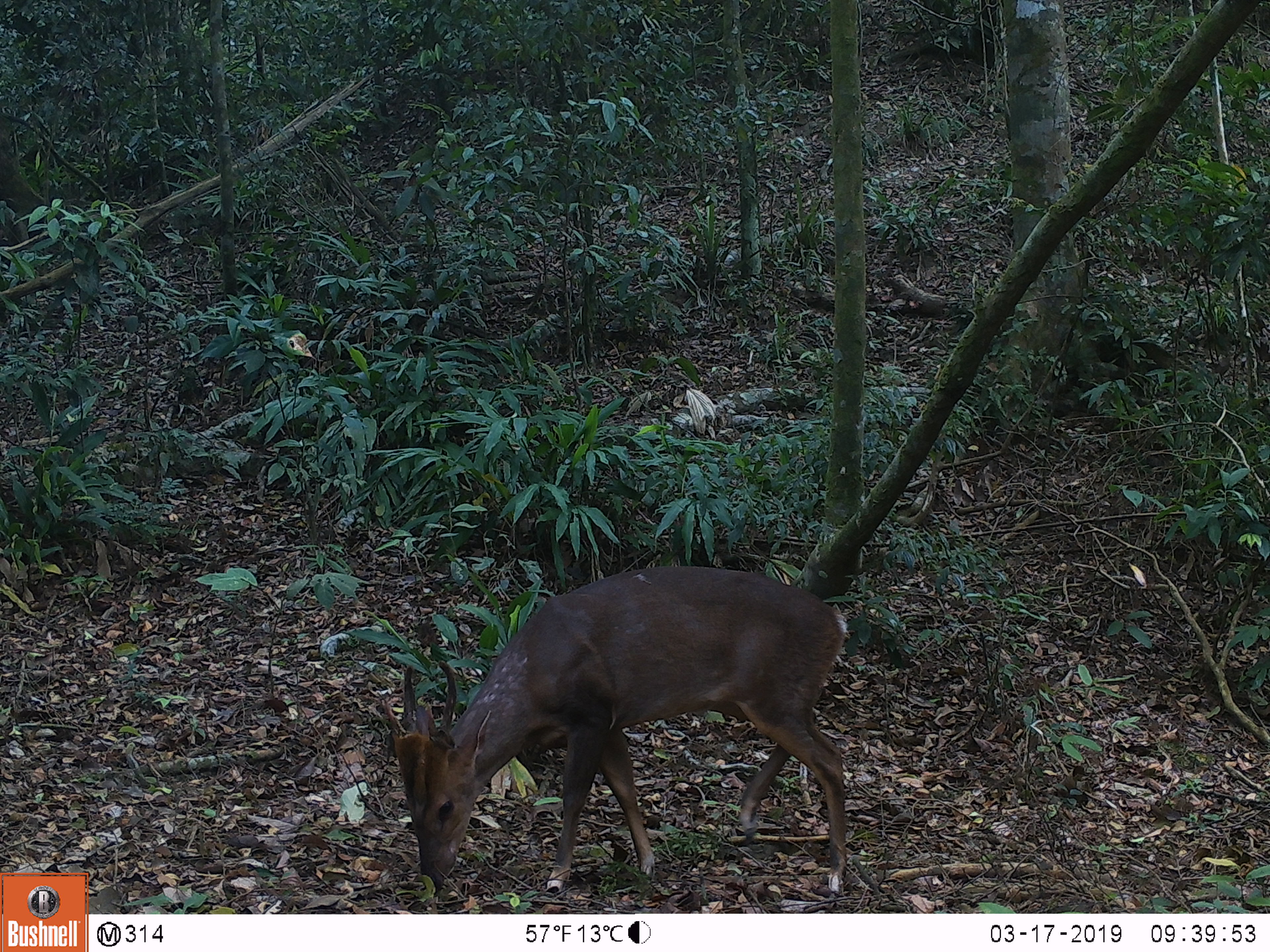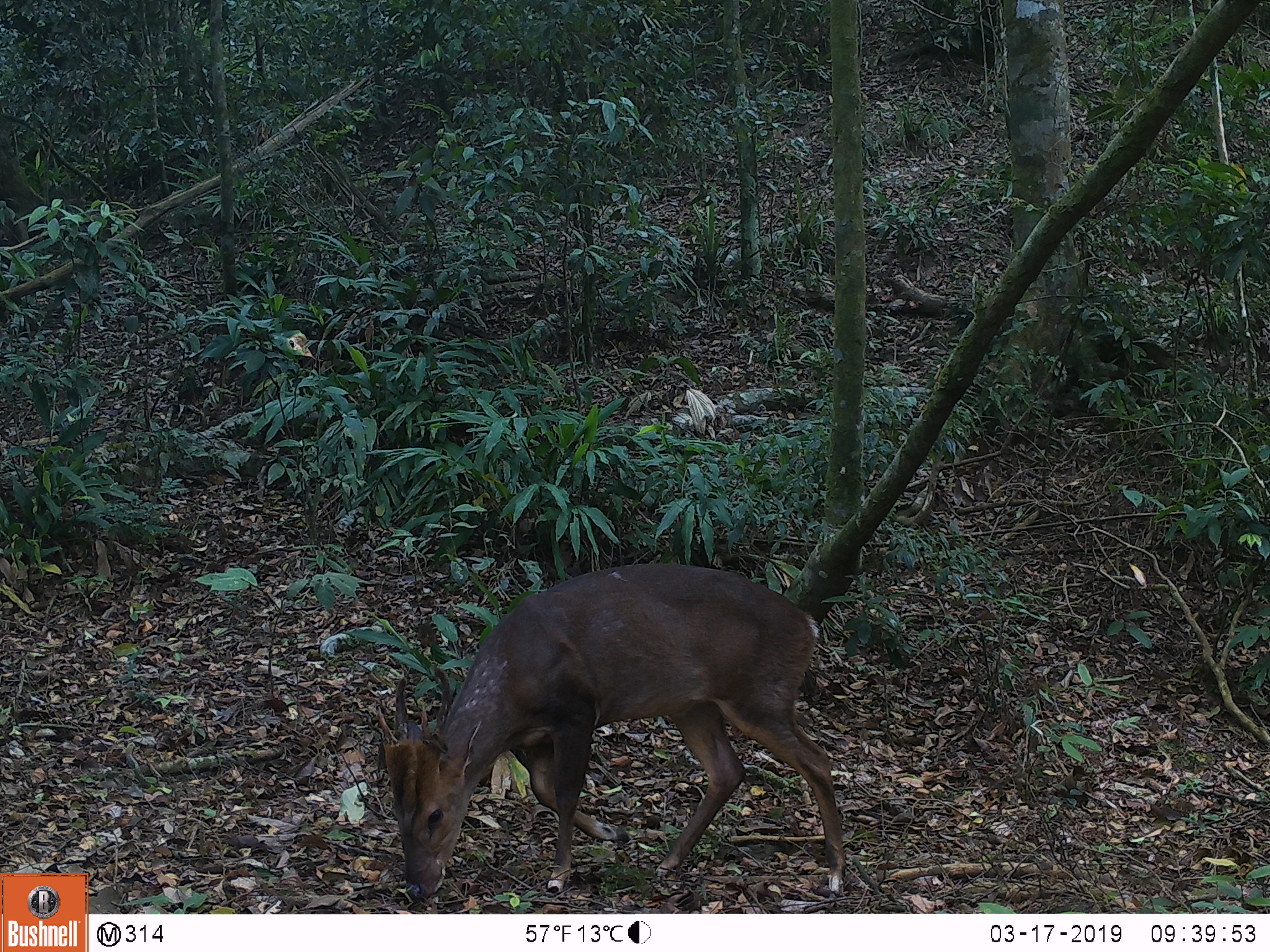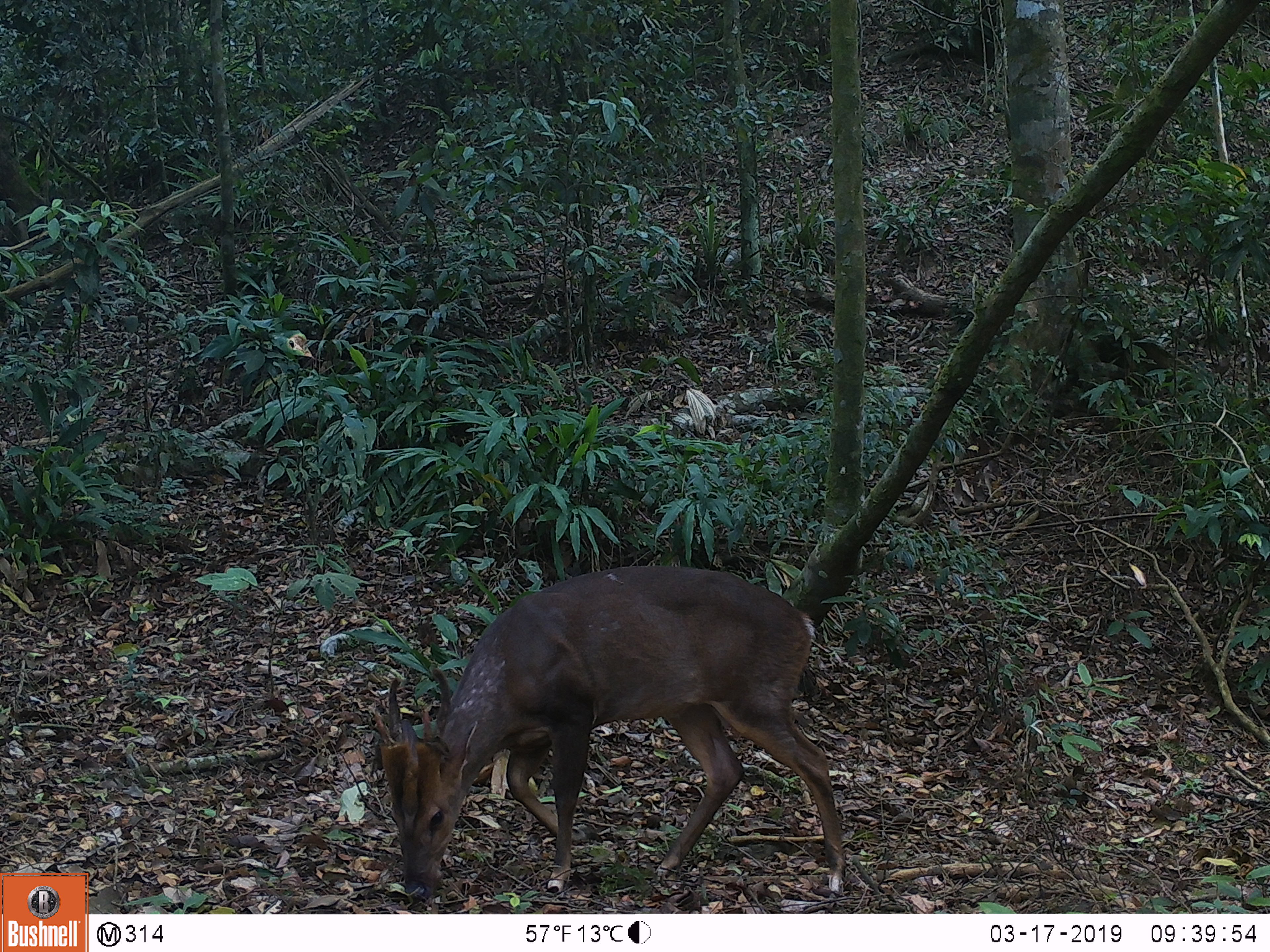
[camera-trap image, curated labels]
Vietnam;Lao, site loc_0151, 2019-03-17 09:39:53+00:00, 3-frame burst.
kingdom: Animalia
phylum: Chordata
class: Mammalia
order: Artiodactyla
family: Cervidae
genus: Muntiacus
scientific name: Muntiacus vuquangensis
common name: large-antlered muntjac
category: large antlered muntjac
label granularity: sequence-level